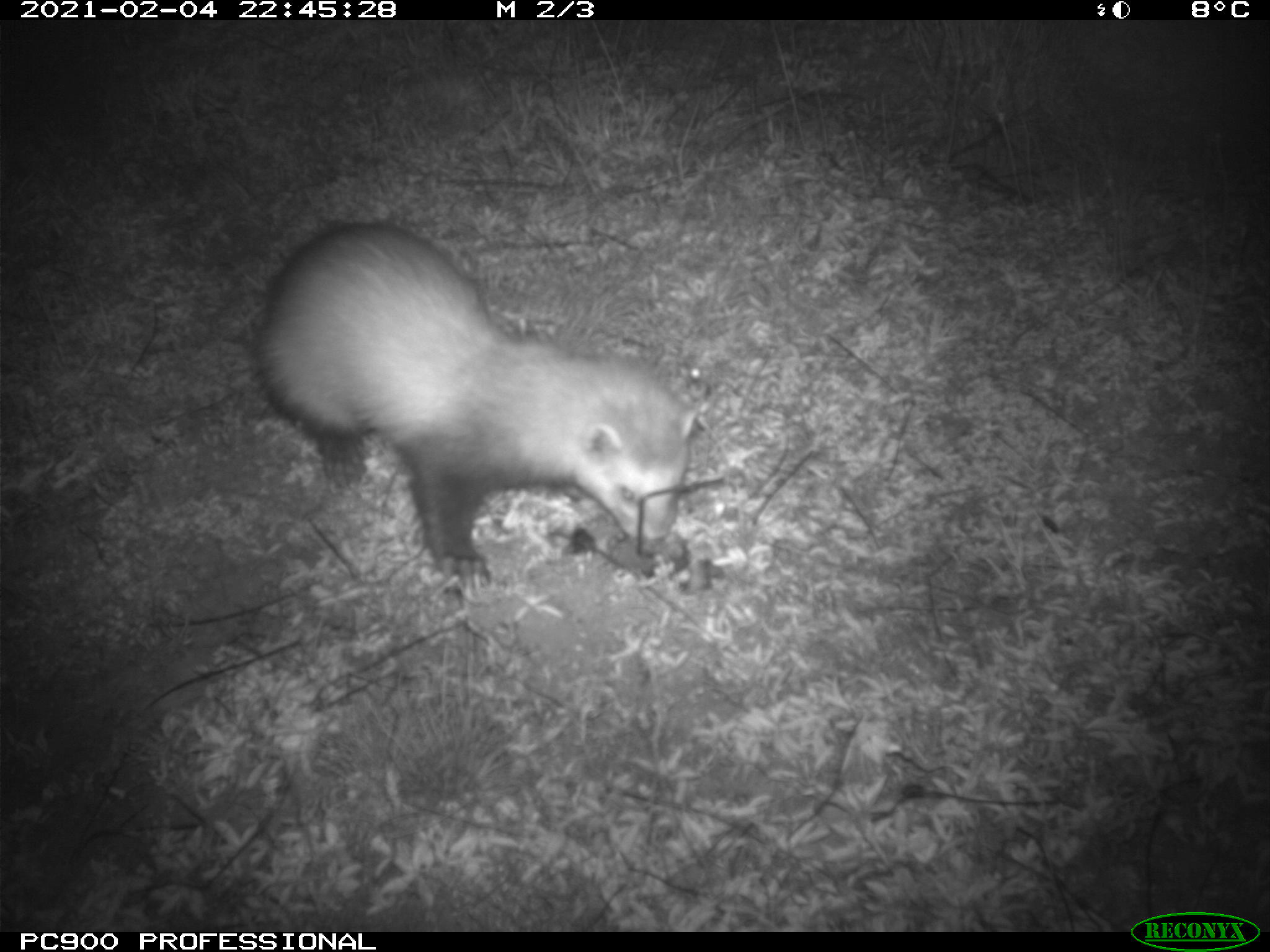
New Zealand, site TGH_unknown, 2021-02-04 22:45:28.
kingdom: Animalia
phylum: Chordata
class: Mammalia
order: Carnivora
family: Mustelidae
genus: Mustela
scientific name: Mustela furo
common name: ferret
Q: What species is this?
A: Ferret (Mustela furo).